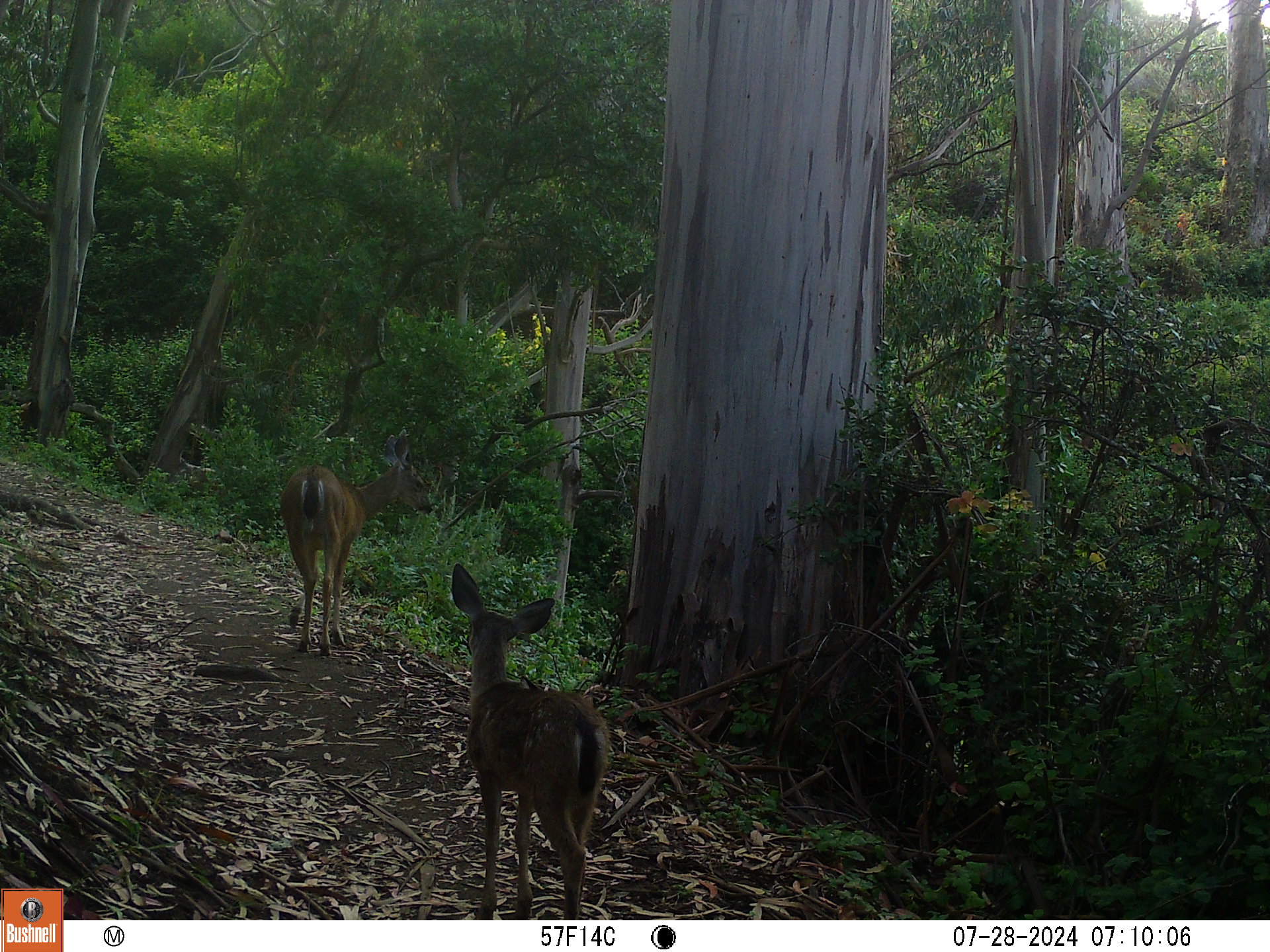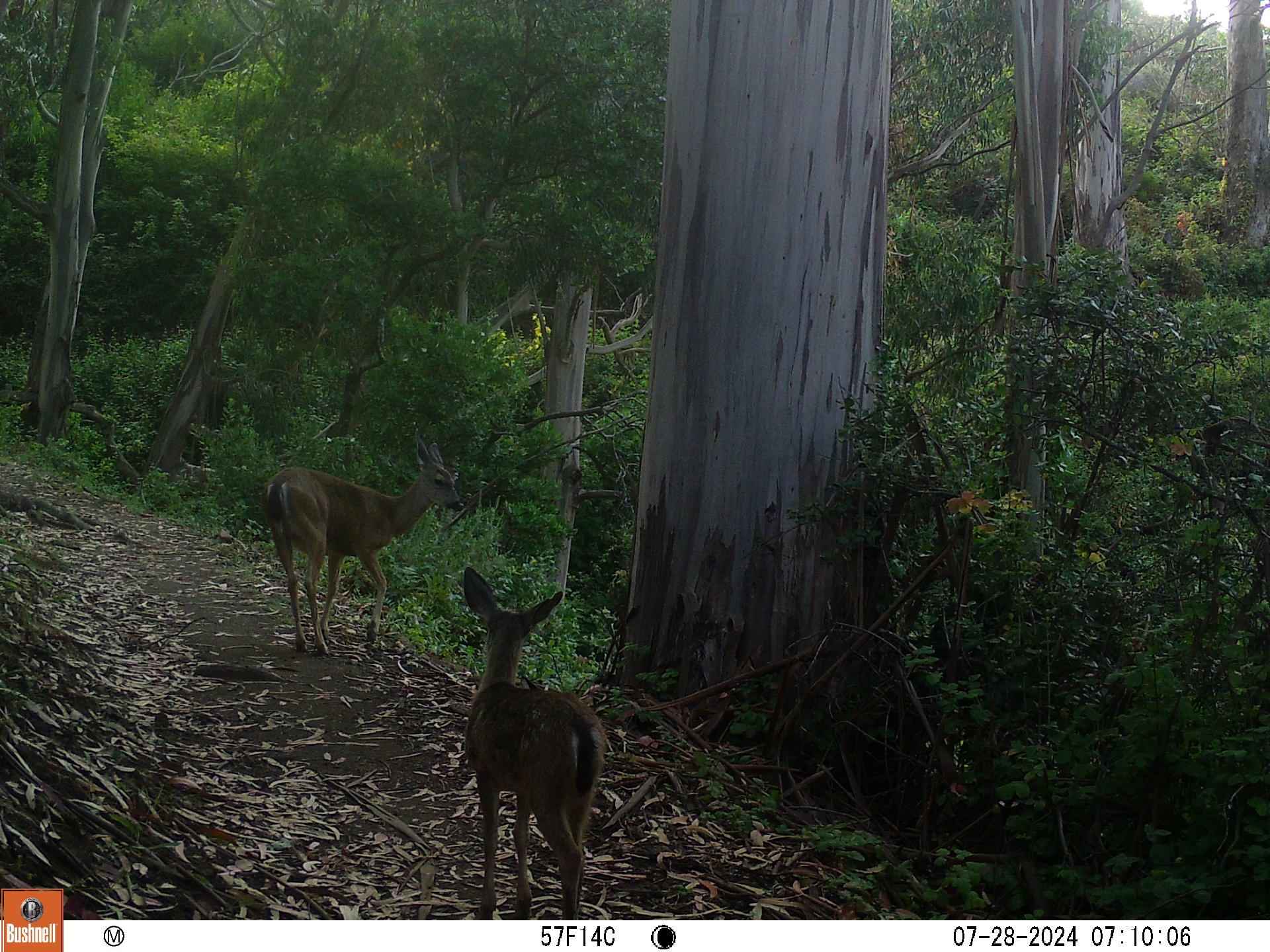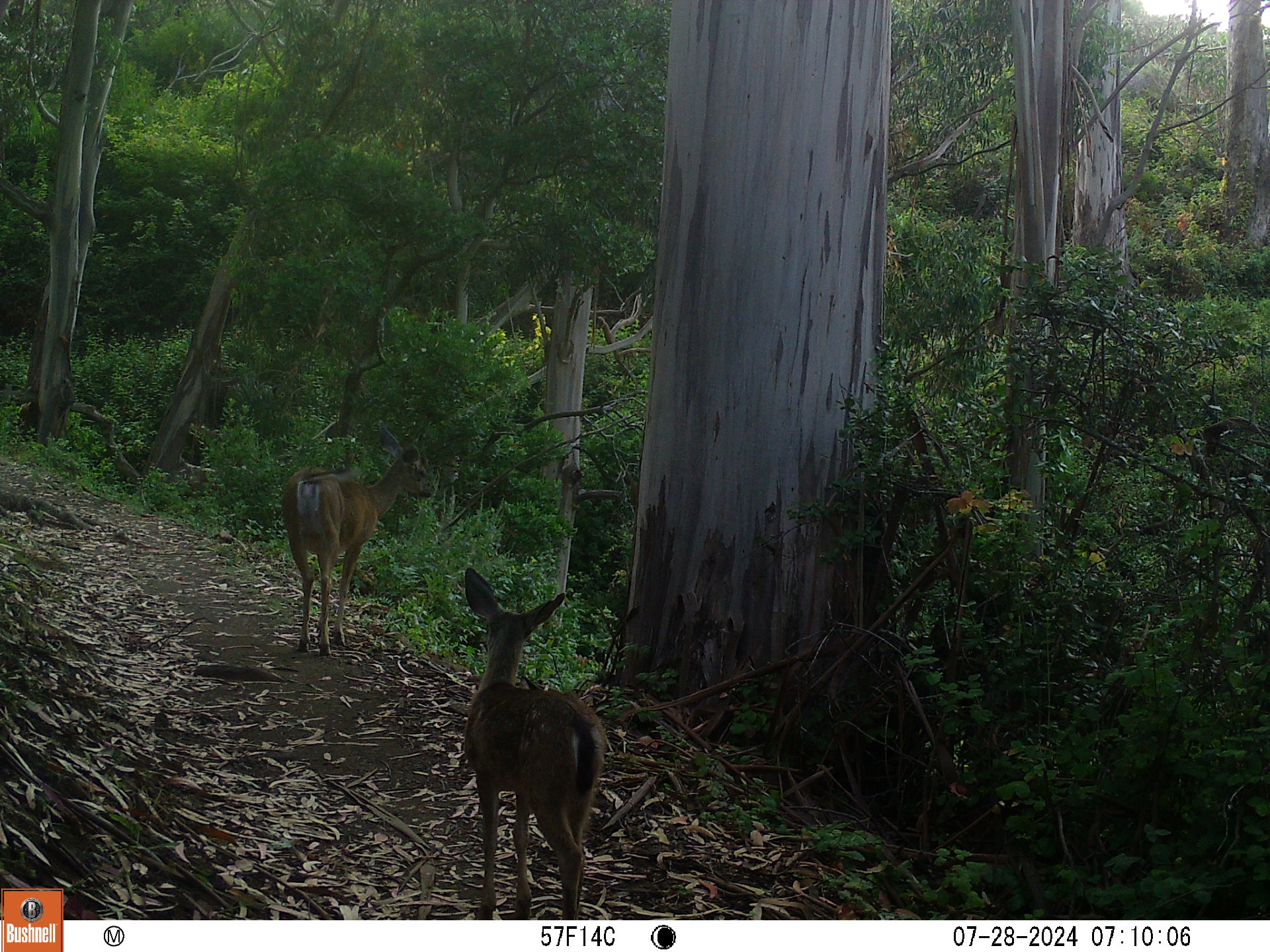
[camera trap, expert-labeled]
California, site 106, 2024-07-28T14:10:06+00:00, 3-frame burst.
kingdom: Animalia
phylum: Chordata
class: Mammalia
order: Artiodactyla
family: Cervidae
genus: Odocoileus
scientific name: Odocoileus hemionus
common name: mule deer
Mule deer (Odocoileus hemionus).